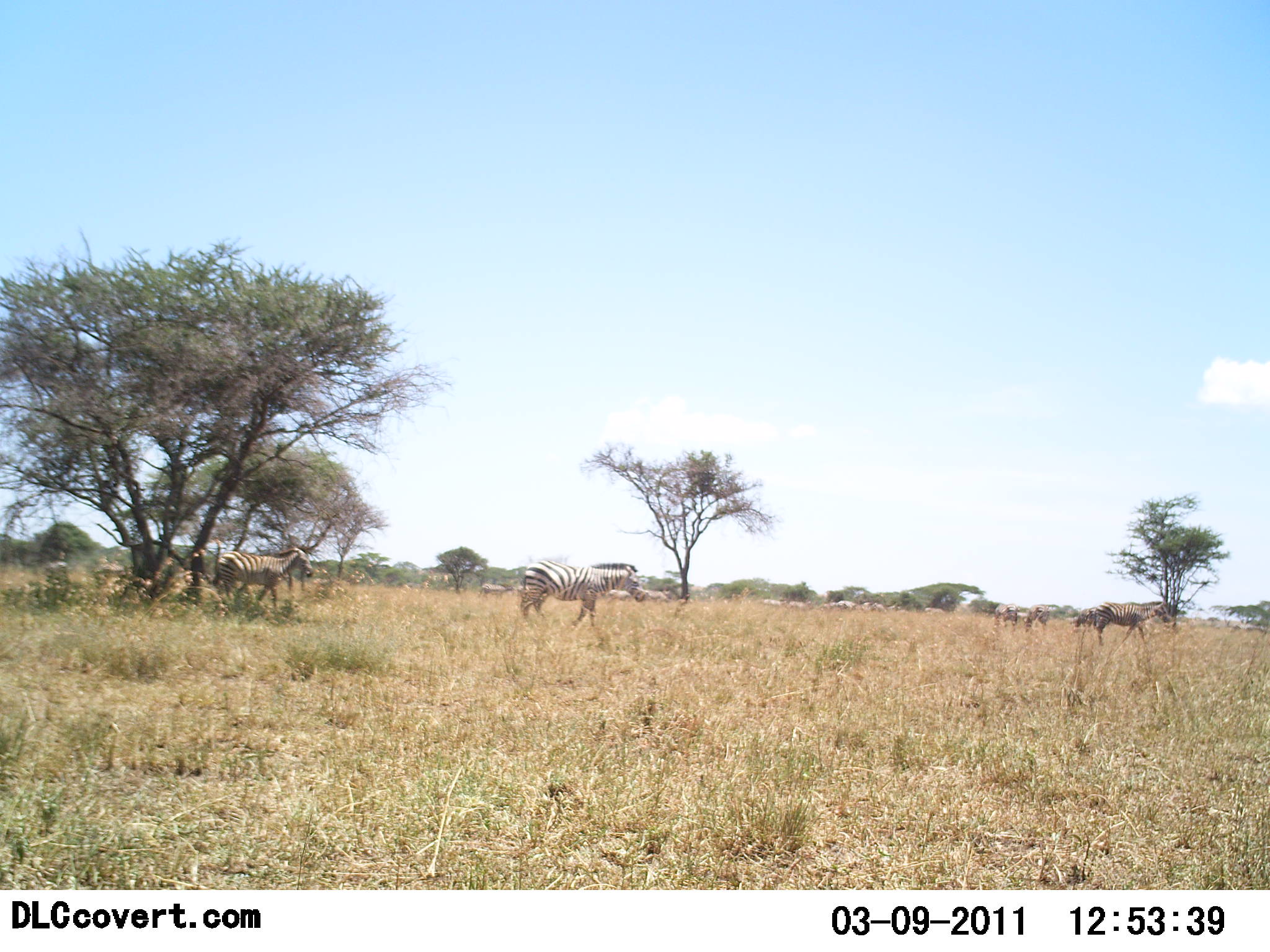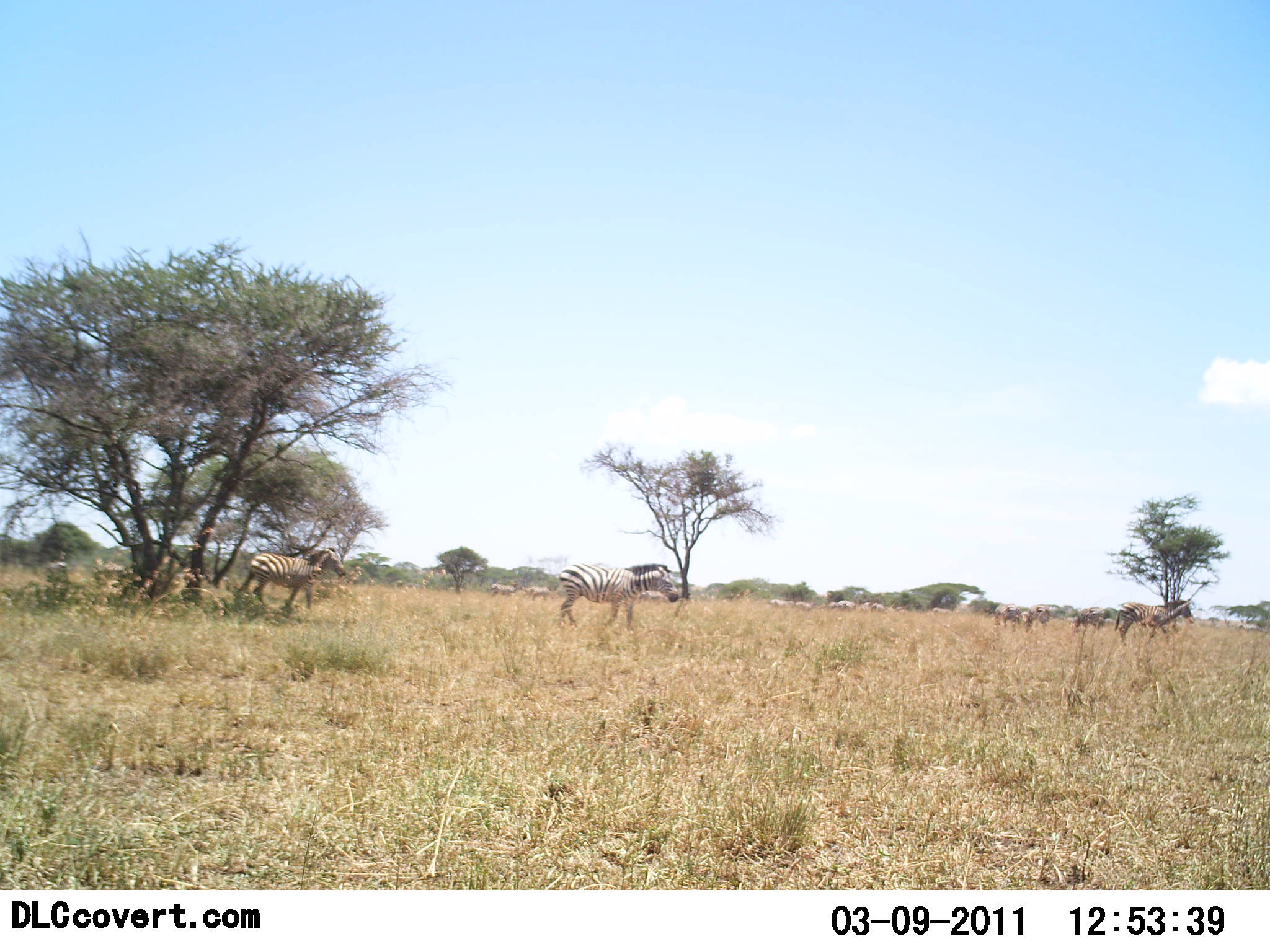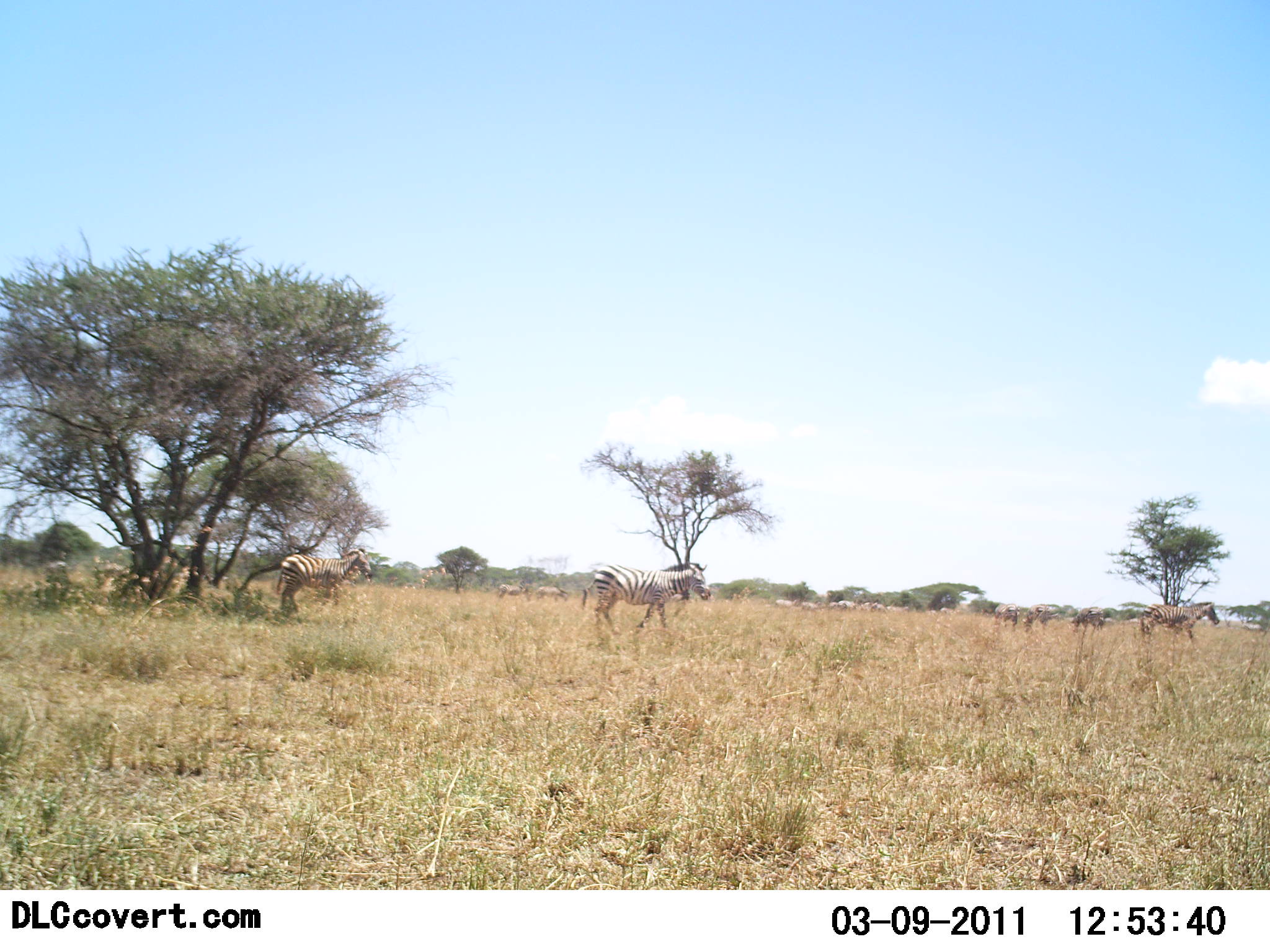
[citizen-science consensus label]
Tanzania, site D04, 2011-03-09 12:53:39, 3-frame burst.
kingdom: Animalia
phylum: Chordata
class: Mammalia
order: Perissodactyla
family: Equidae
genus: Equus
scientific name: Equus quagga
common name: plains zebra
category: zebra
Zebra (plains zebra) (Equus quagga), count 7. Behavior (volunteer vote fractions): standing 0%, resting 0%, moving 100%, interacting 0%. Young present (vote fraction): 0%. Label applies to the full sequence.